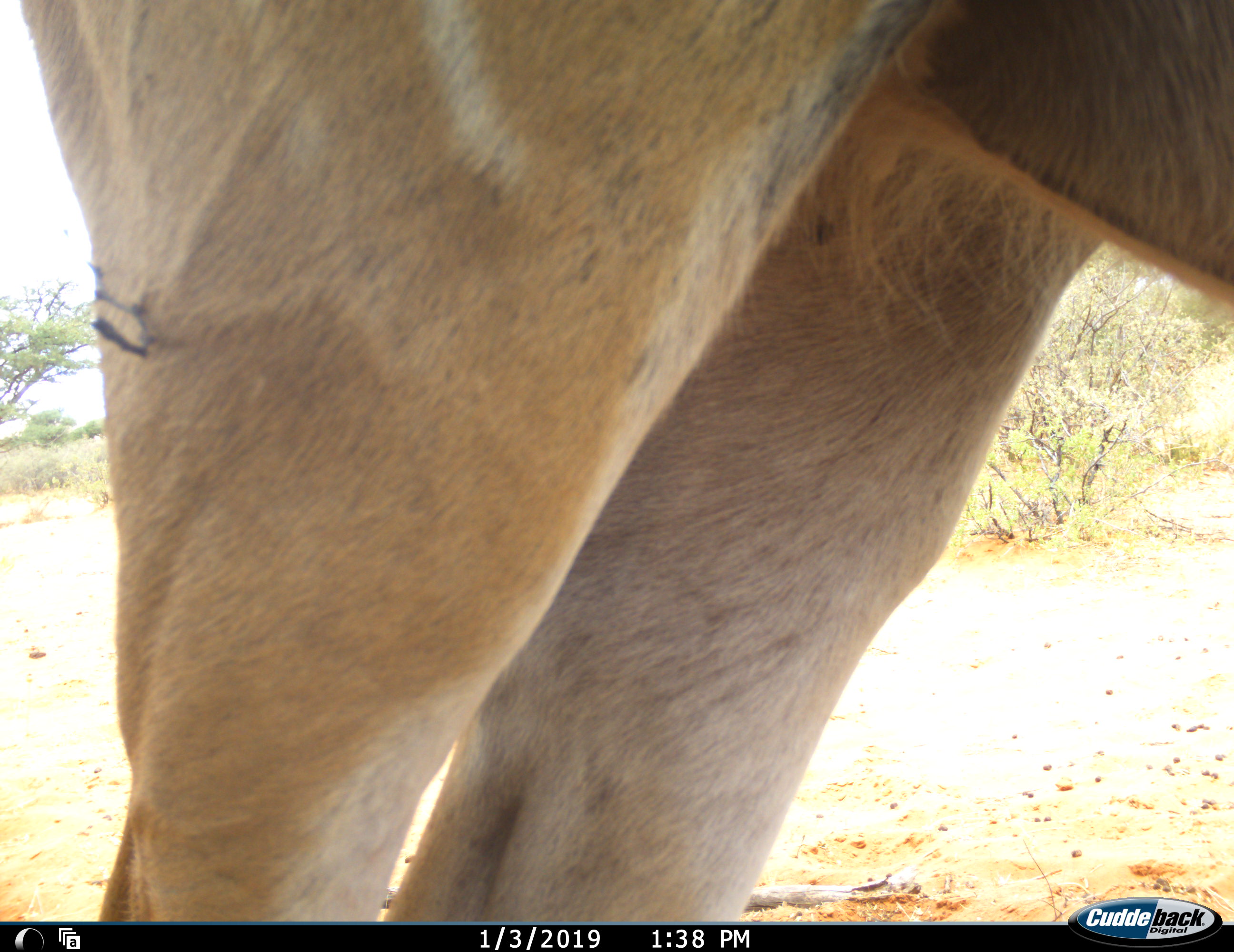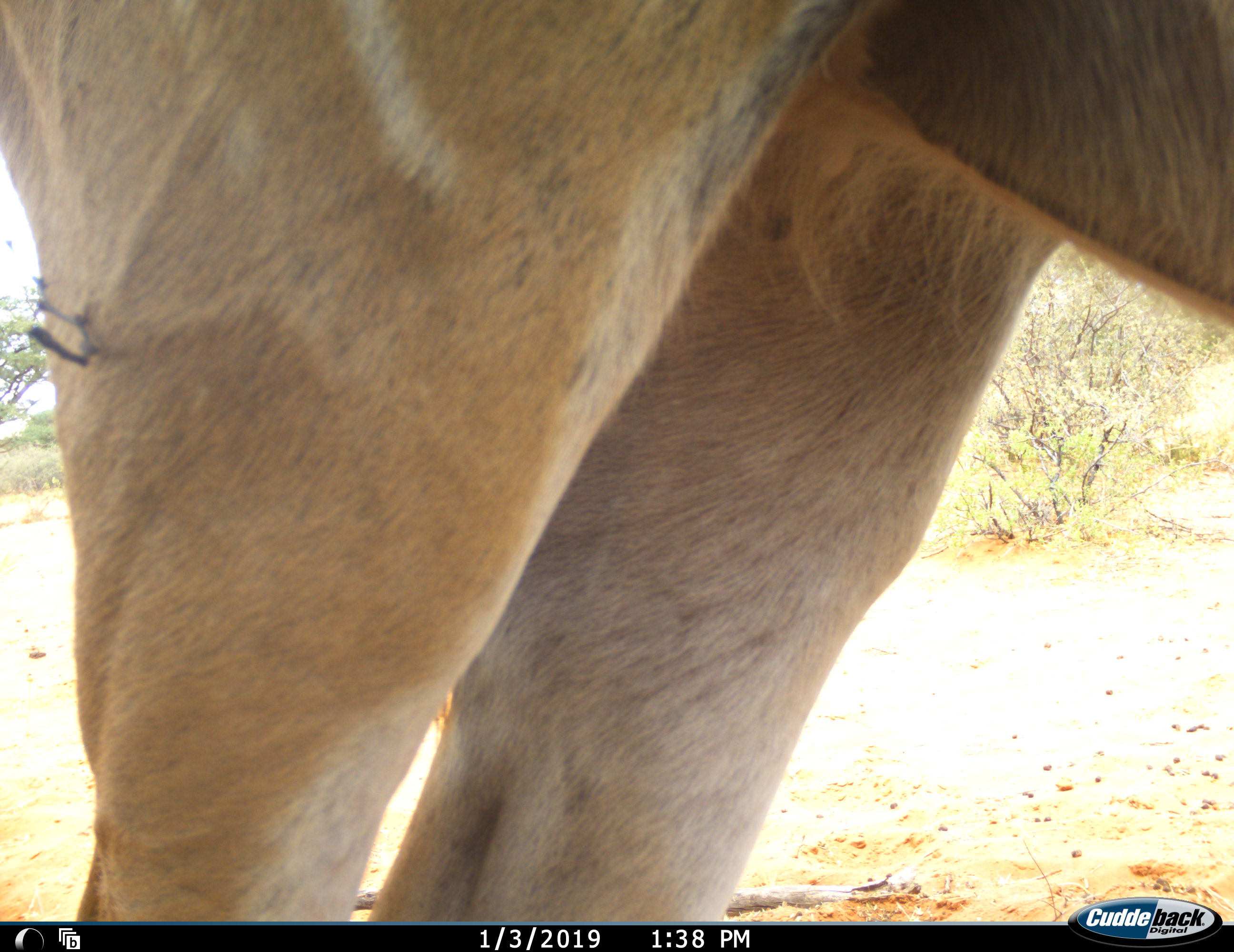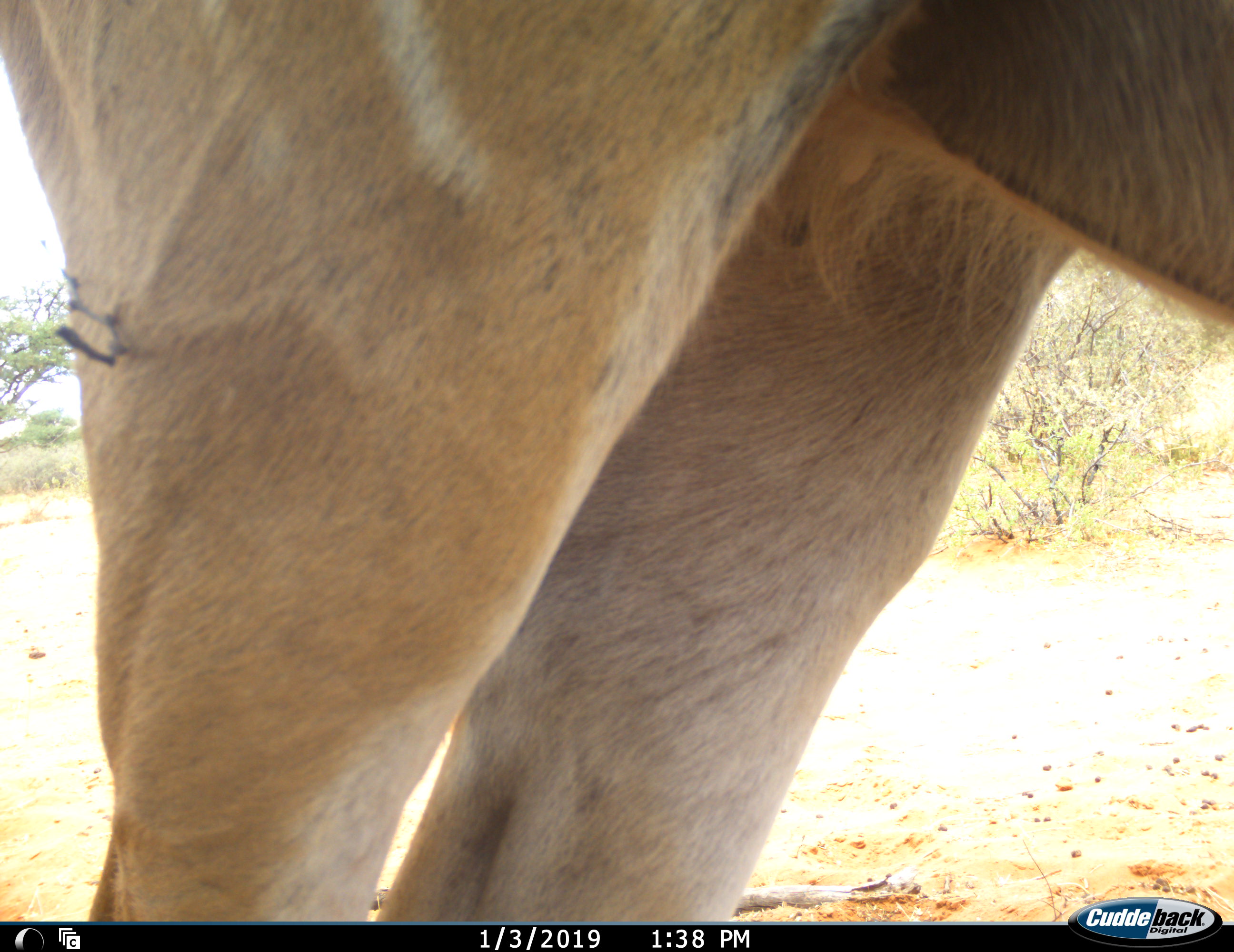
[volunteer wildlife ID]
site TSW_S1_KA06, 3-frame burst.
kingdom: Animalia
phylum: Chordata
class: Mammalia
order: Artiodactyla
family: Bovidae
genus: Tragelaphus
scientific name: Tragelaphus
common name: kudu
Kudu (Tragelaphus), count 1. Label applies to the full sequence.